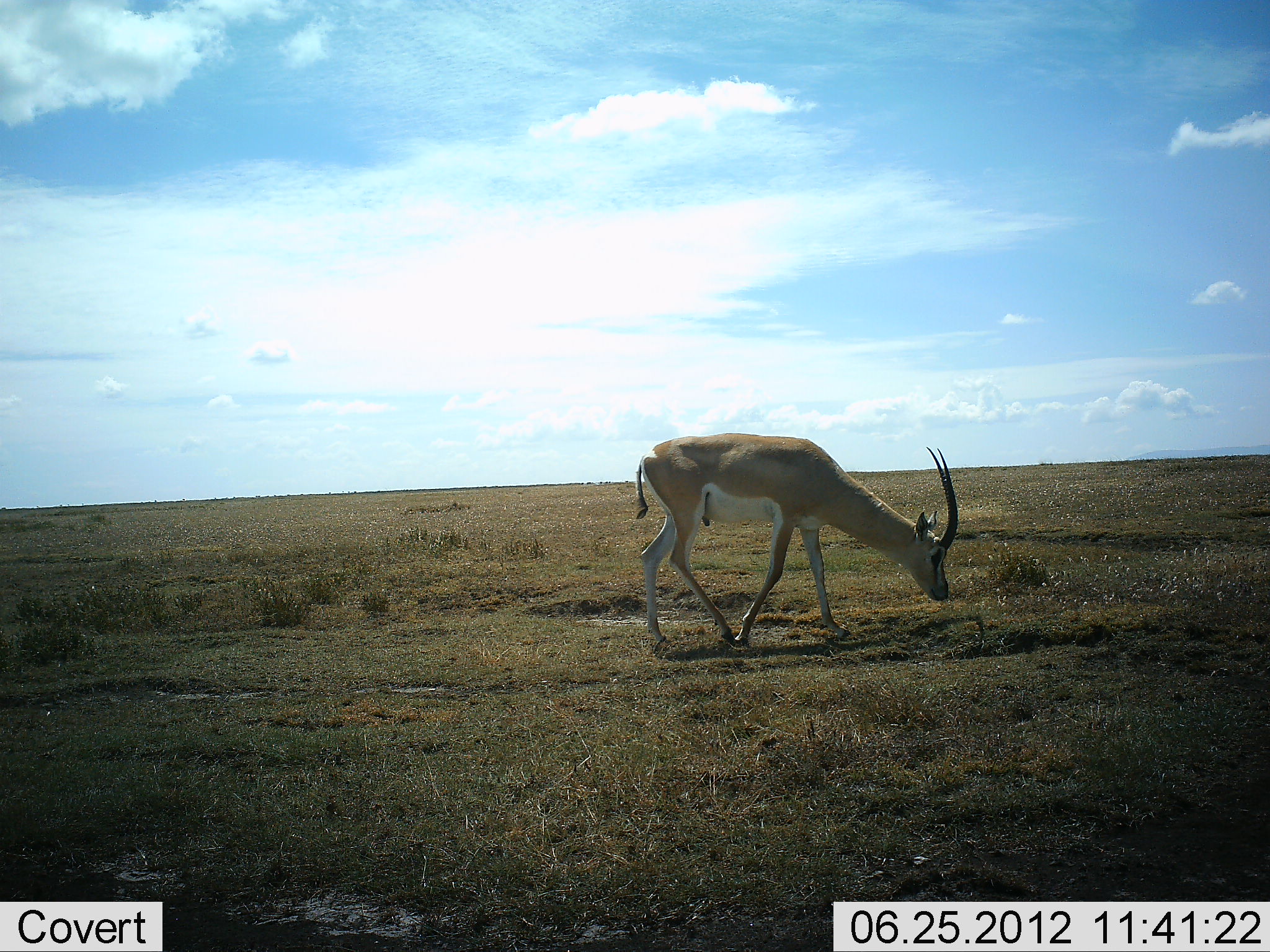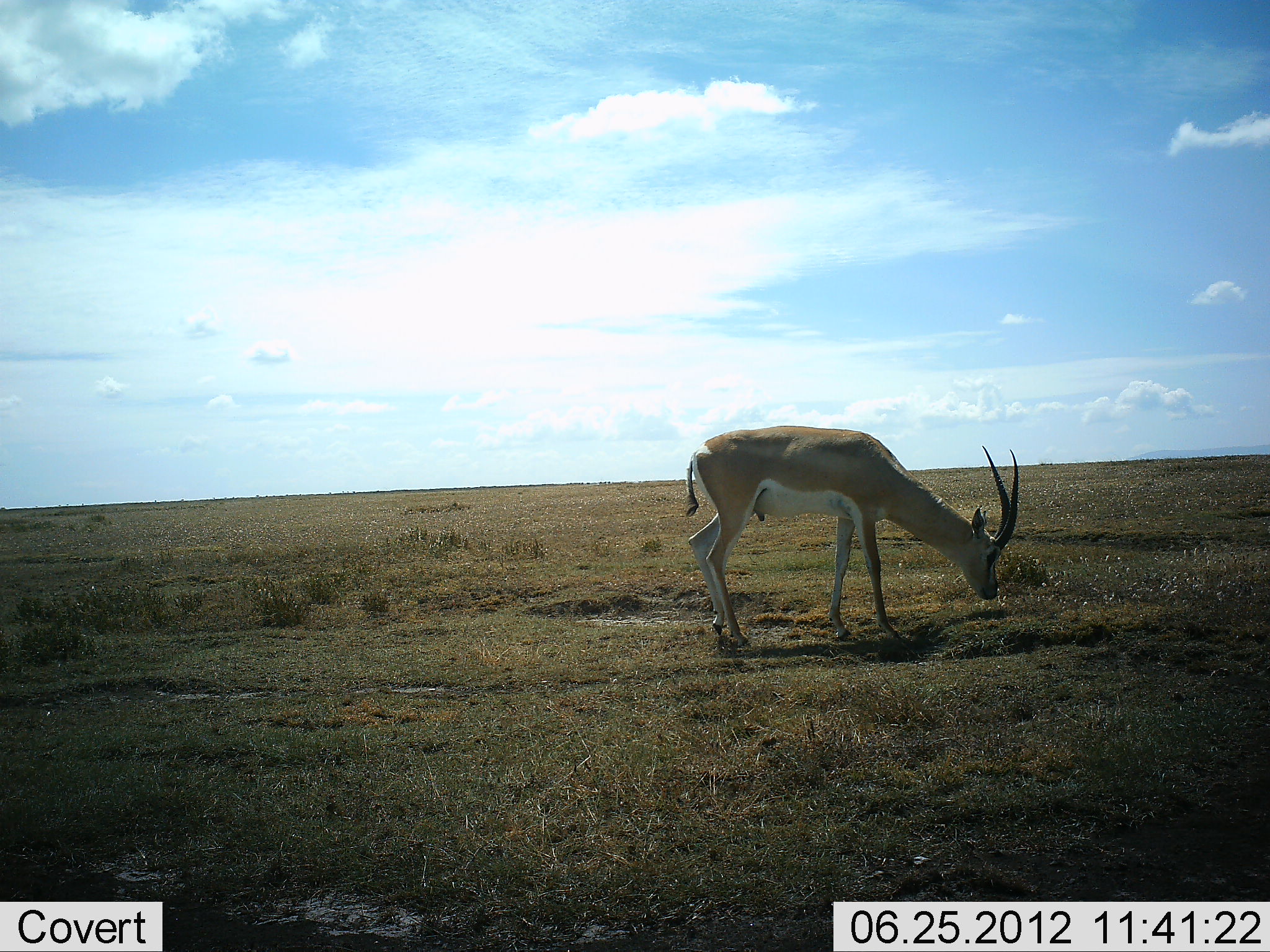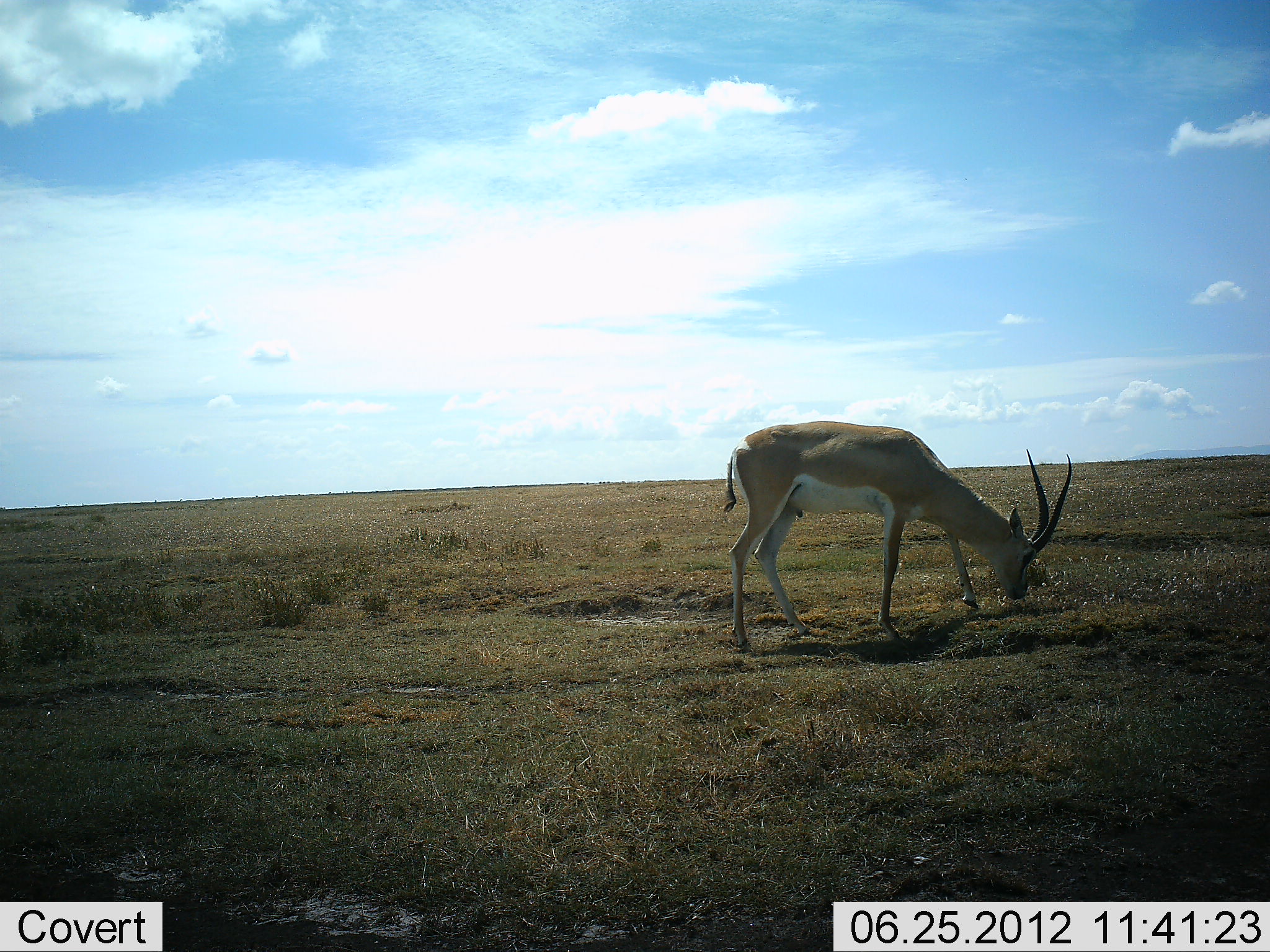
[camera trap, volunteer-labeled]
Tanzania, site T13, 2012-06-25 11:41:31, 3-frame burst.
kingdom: Animalia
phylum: Chordata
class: Mammalia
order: Artiodactyla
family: Bovidae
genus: Nanger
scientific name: Nanger granti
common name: grant's gazelle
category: gazellegrants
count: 1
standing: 30%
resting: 0%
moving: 60%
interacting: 0%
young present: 0%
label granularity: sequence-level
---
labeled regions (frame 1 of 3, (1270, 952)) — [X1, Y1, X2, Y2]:
animal: [633, 433, 959, 651]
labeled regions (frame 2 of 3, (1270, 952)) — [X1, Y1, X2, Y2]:
animal: [683, 425, 1019, 648]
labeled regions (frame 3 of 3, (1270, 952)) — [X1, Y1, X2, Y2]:
animal: [721, 421, 1073, 654]